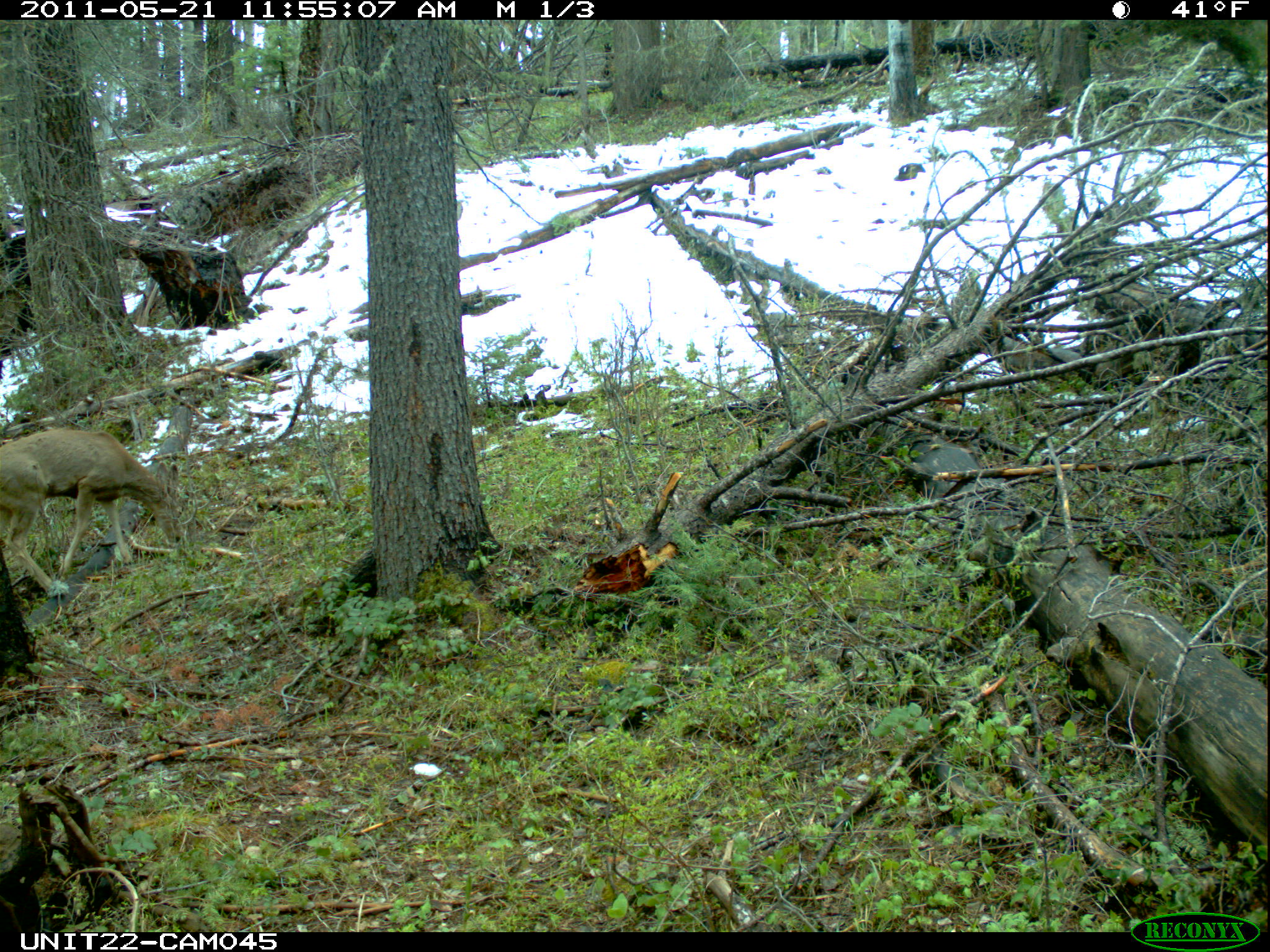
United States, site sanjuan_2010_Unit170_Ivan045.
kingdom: Animalia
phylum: Chordata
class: Mammalia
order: Artiodactyla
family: Cervidae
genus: Odocoileus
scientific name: Odocoileus hemionus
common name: mule deer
Odocoileus hemionus (mule deer).